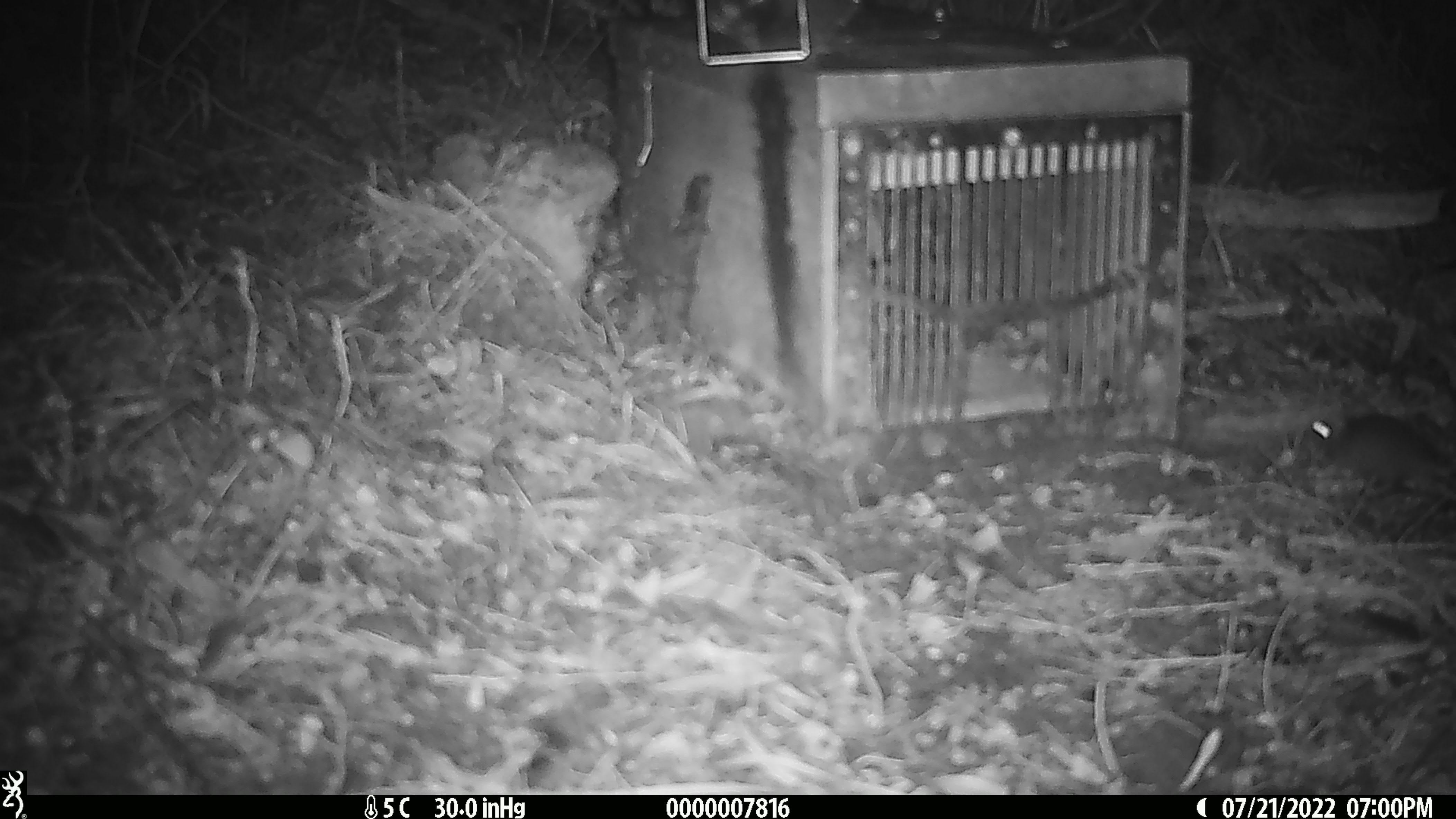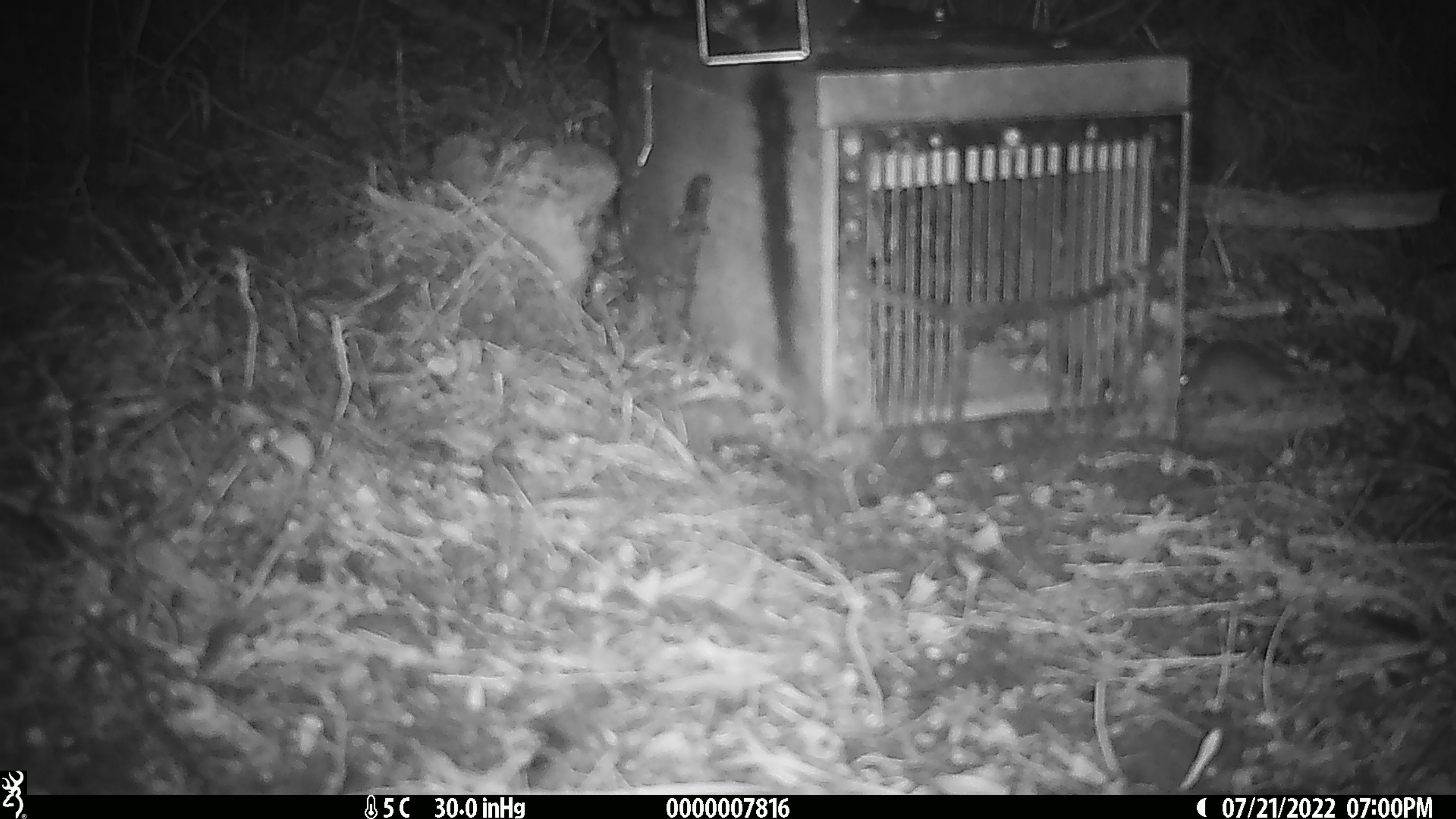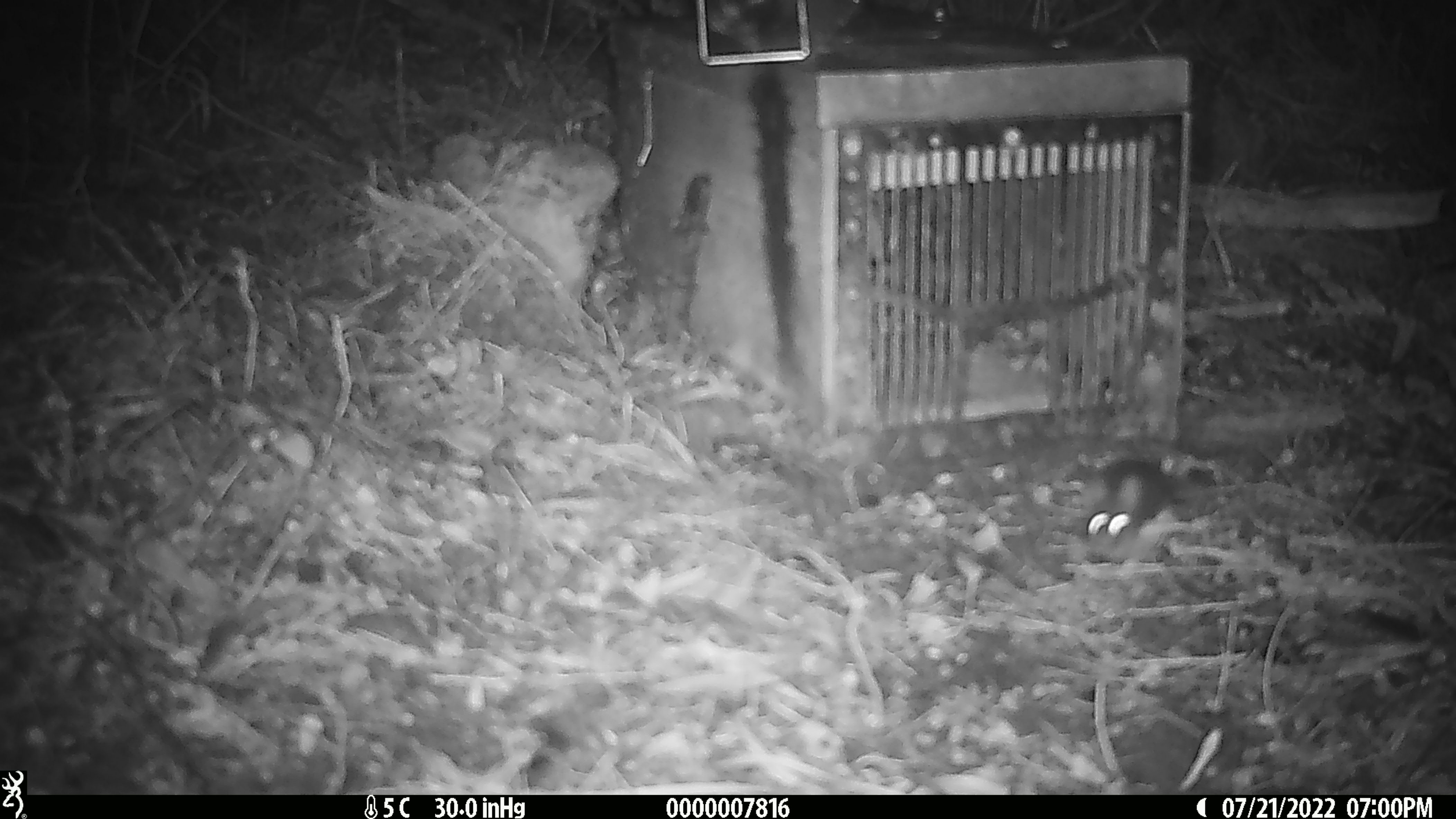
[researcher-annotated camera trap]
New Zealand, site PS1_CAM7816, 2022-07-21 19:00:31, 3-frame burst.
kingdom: Animalia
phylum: Chordata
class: Mammalia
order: Rodentia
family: Muridae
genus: Mus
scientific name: Mus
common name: mouse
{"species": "mouse (Mus)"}